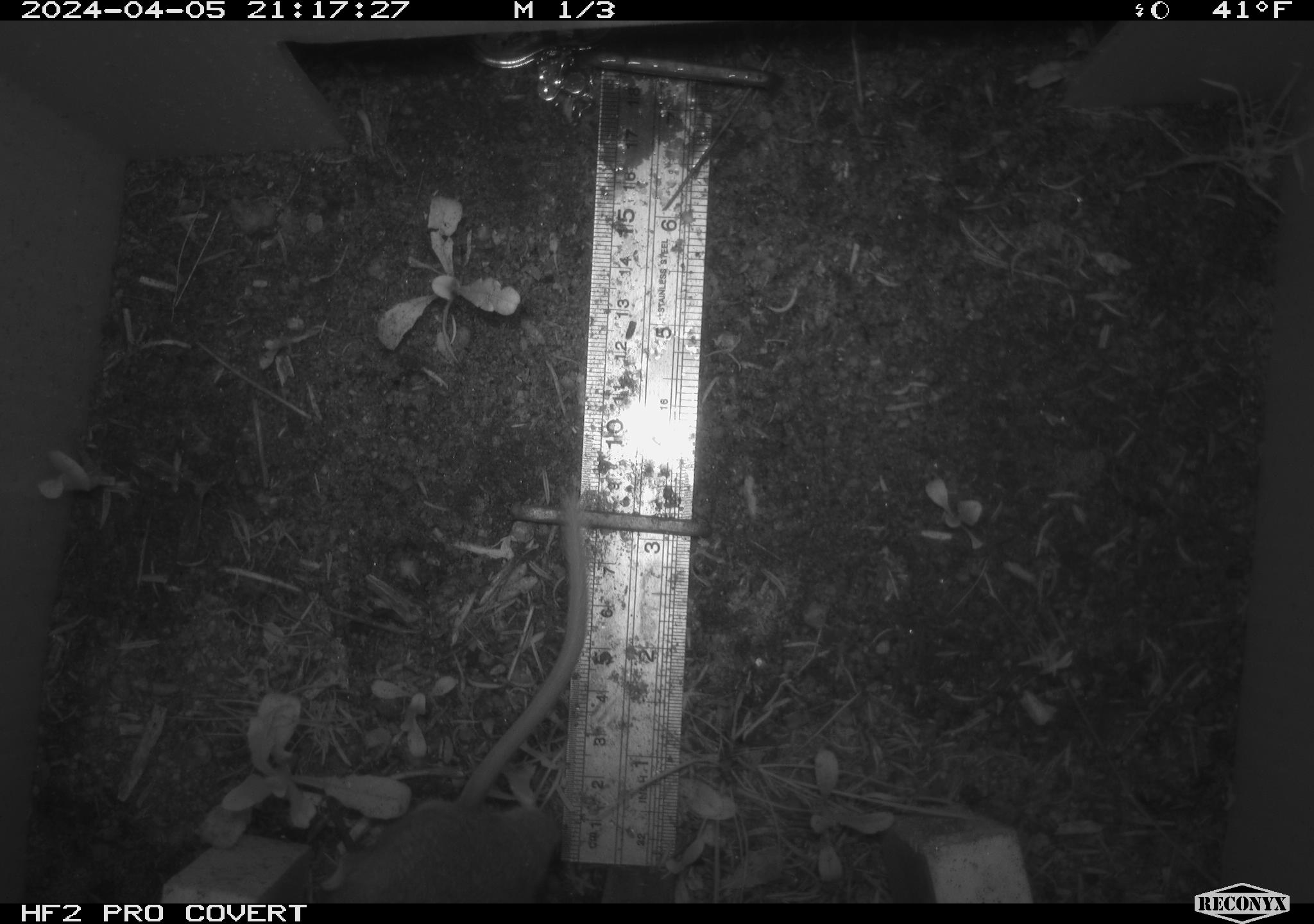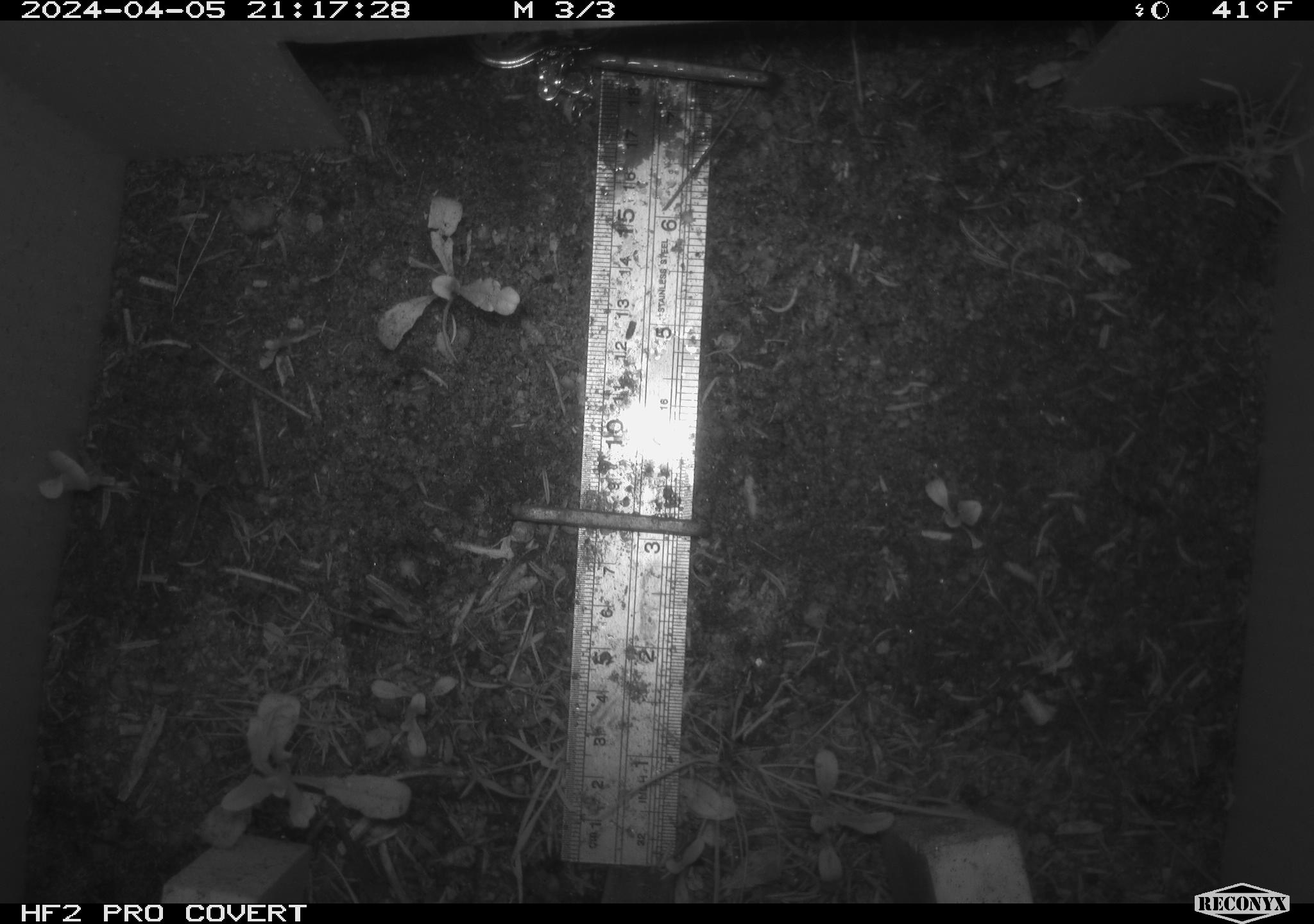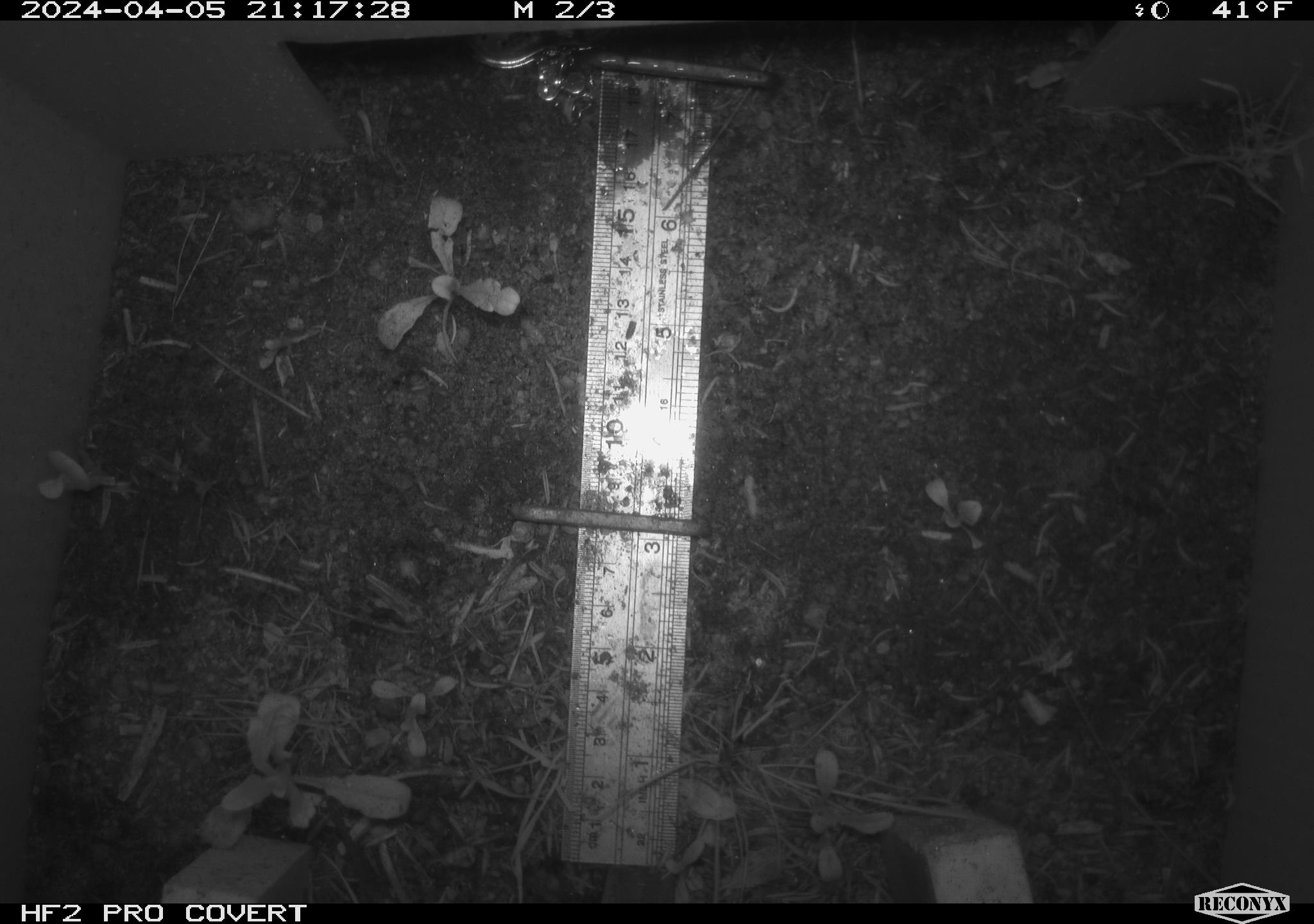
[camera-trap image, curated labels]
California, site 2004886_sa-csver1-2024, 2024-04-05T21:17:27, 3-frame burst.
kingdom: Animalia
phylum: Chordata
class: Mammalia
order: Rodentia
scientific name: Rodentia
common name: rodent